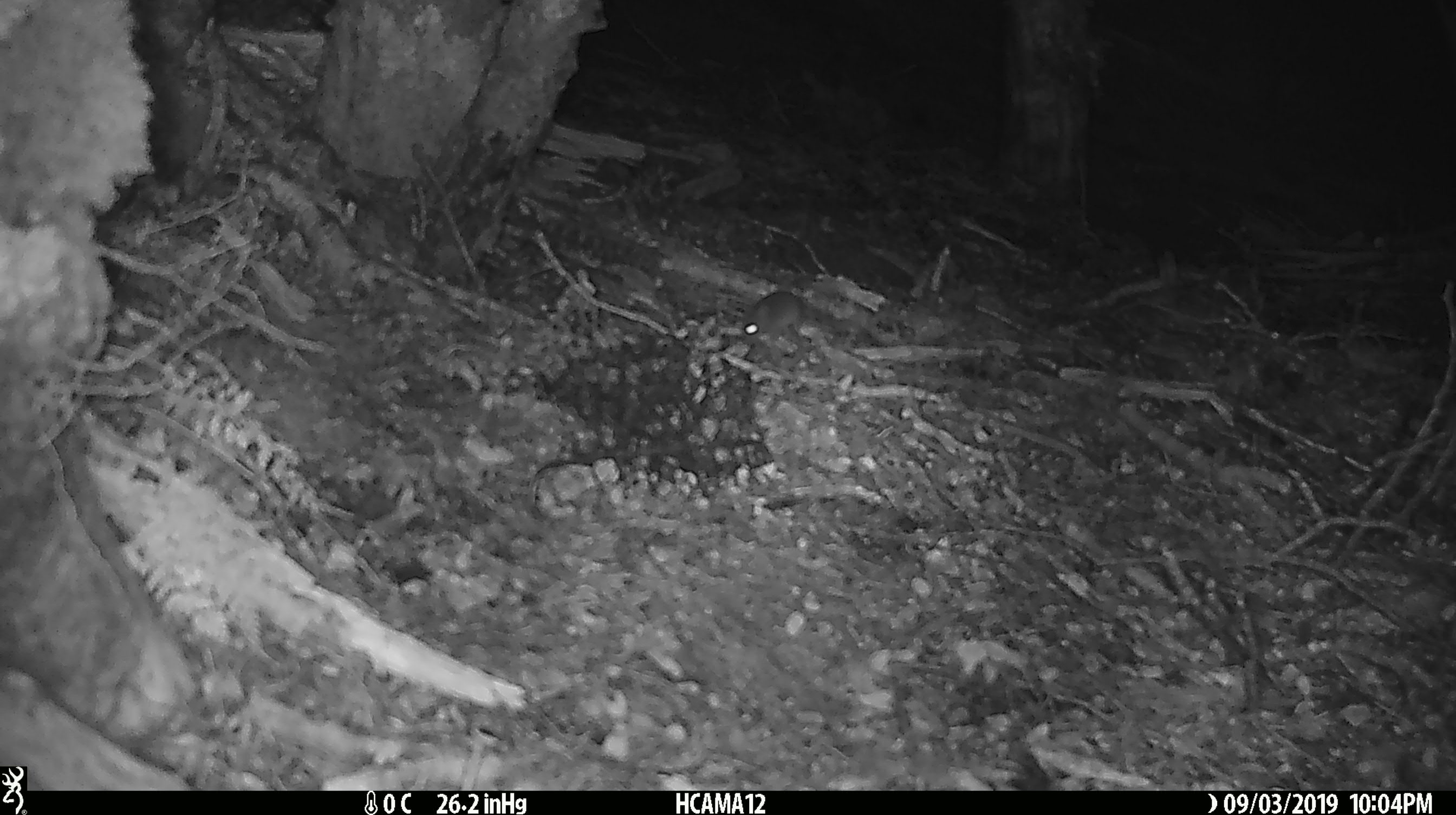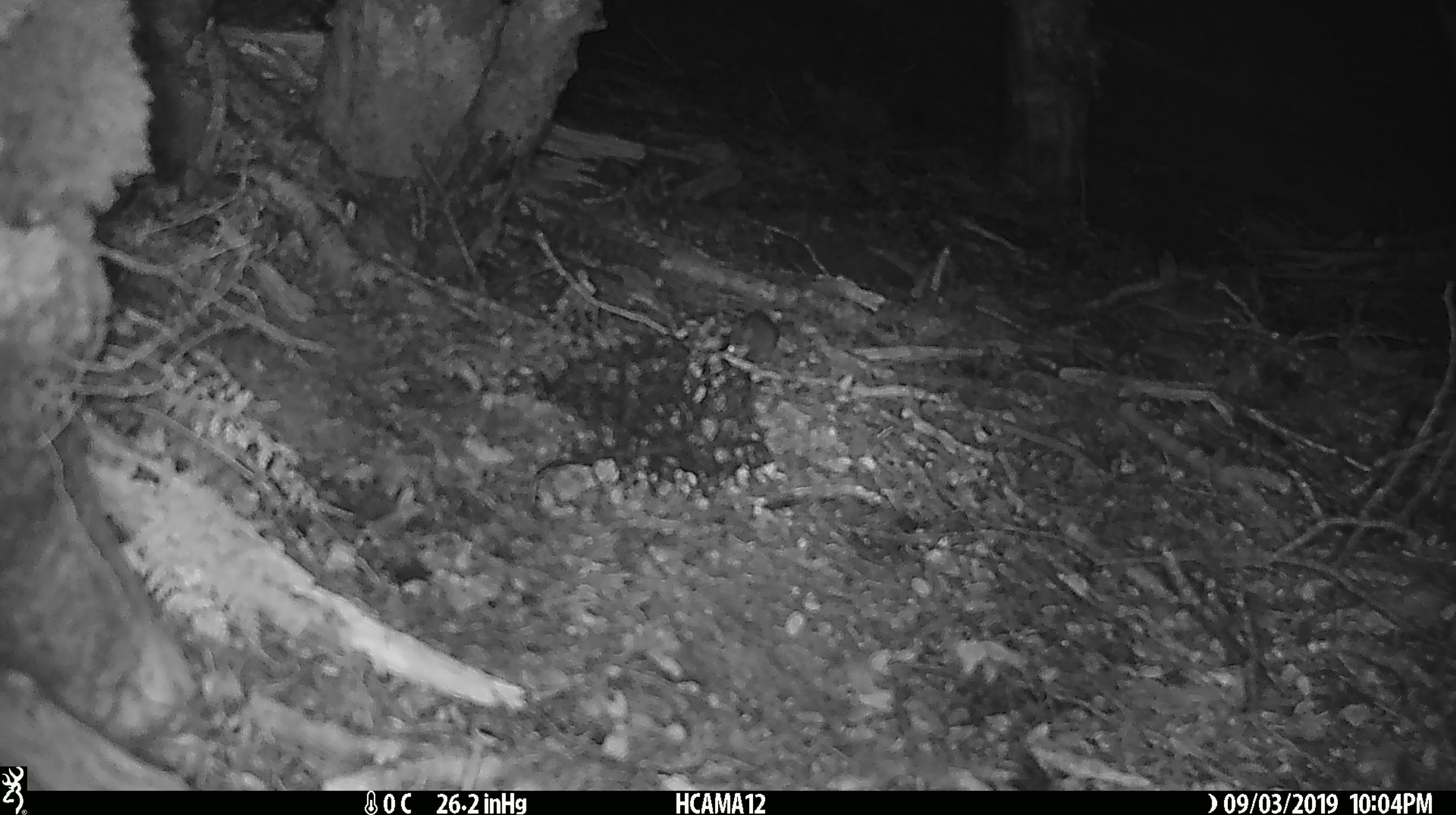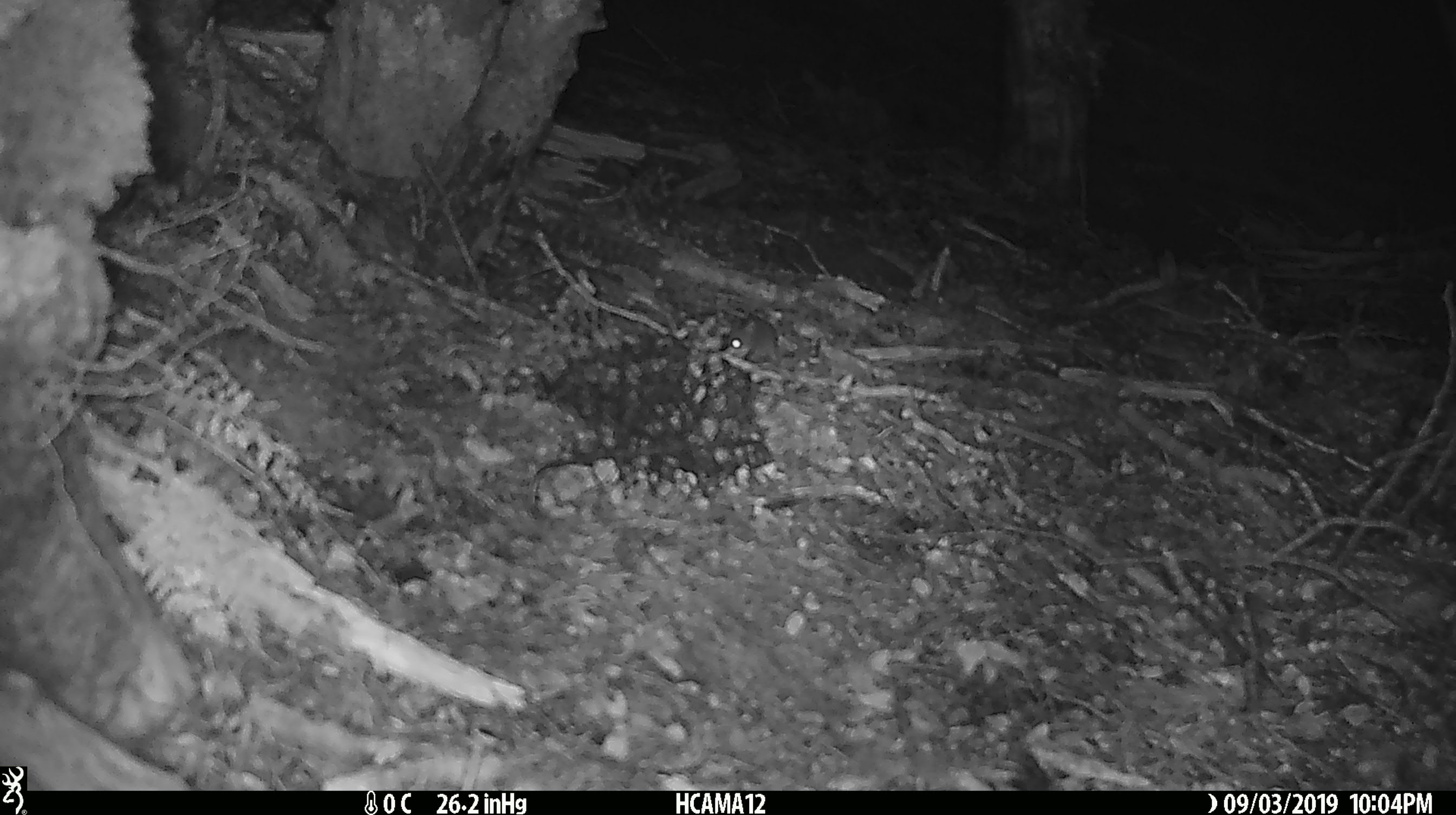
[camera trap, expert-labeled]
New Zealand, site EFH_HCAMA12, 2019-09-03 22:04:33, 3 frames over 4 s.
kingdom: Animalia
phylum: Chordata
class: Mammalia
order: Rodentia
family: Muridae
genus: Mus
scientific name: Mus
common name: mouse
Mouse (Mus).